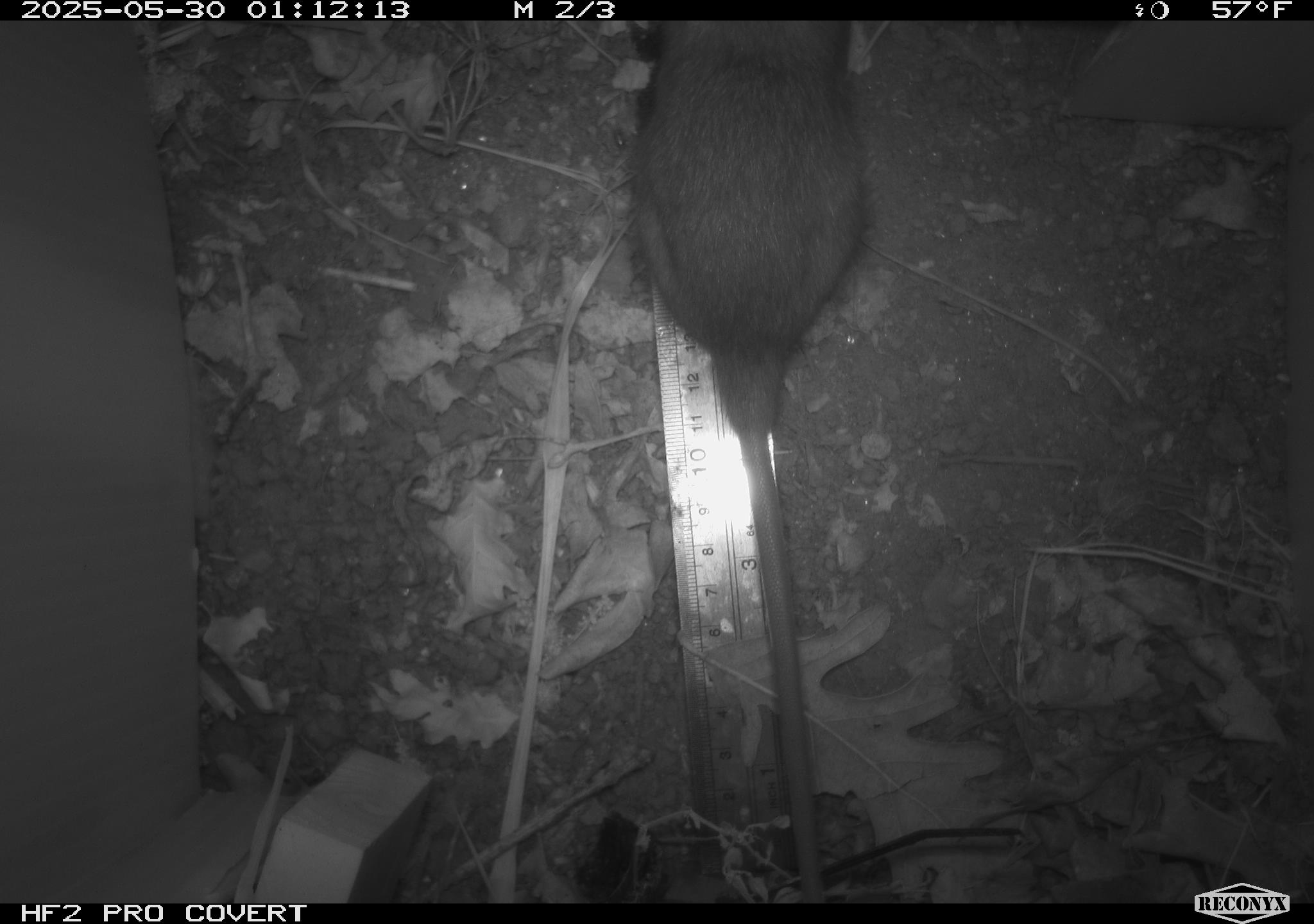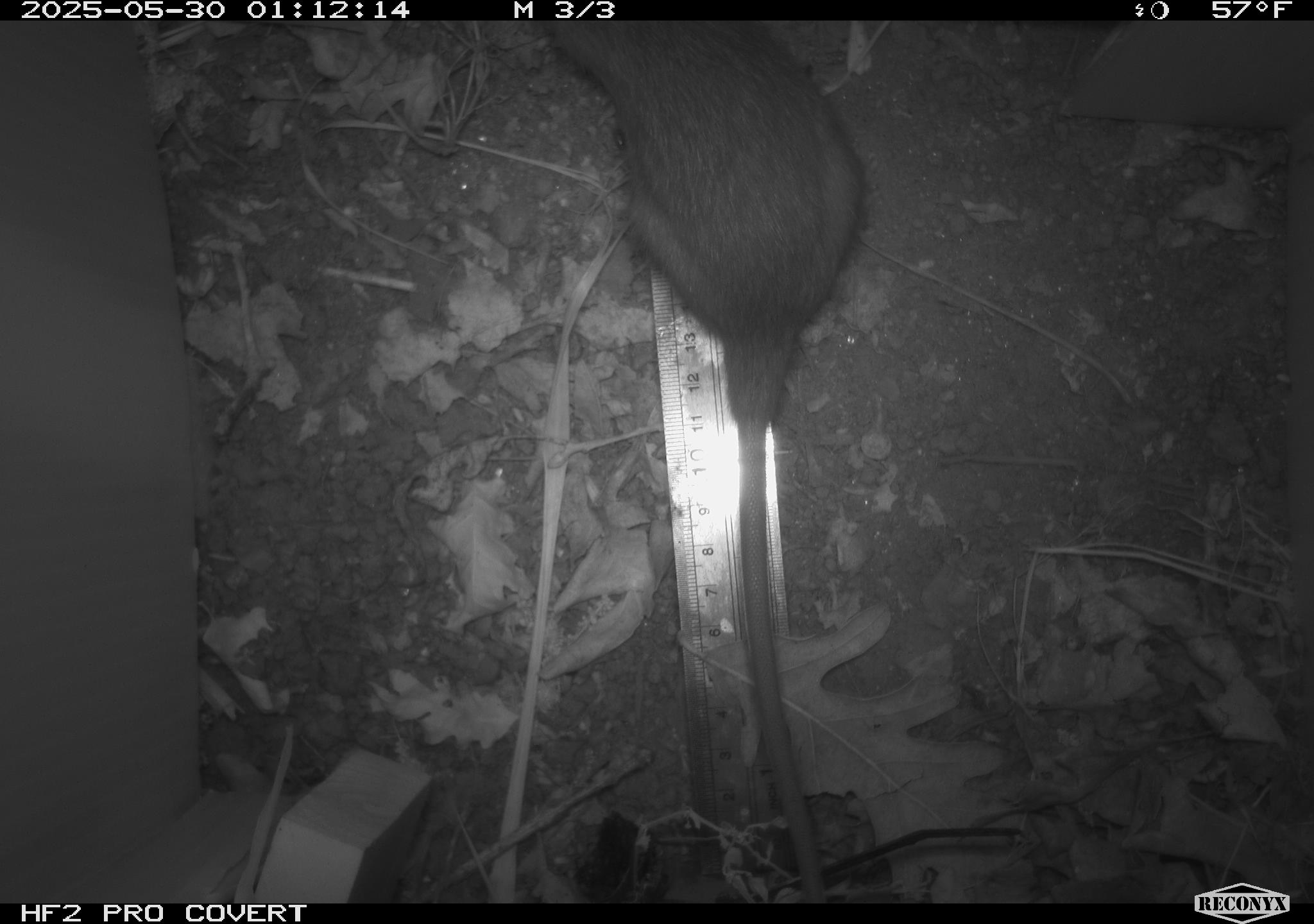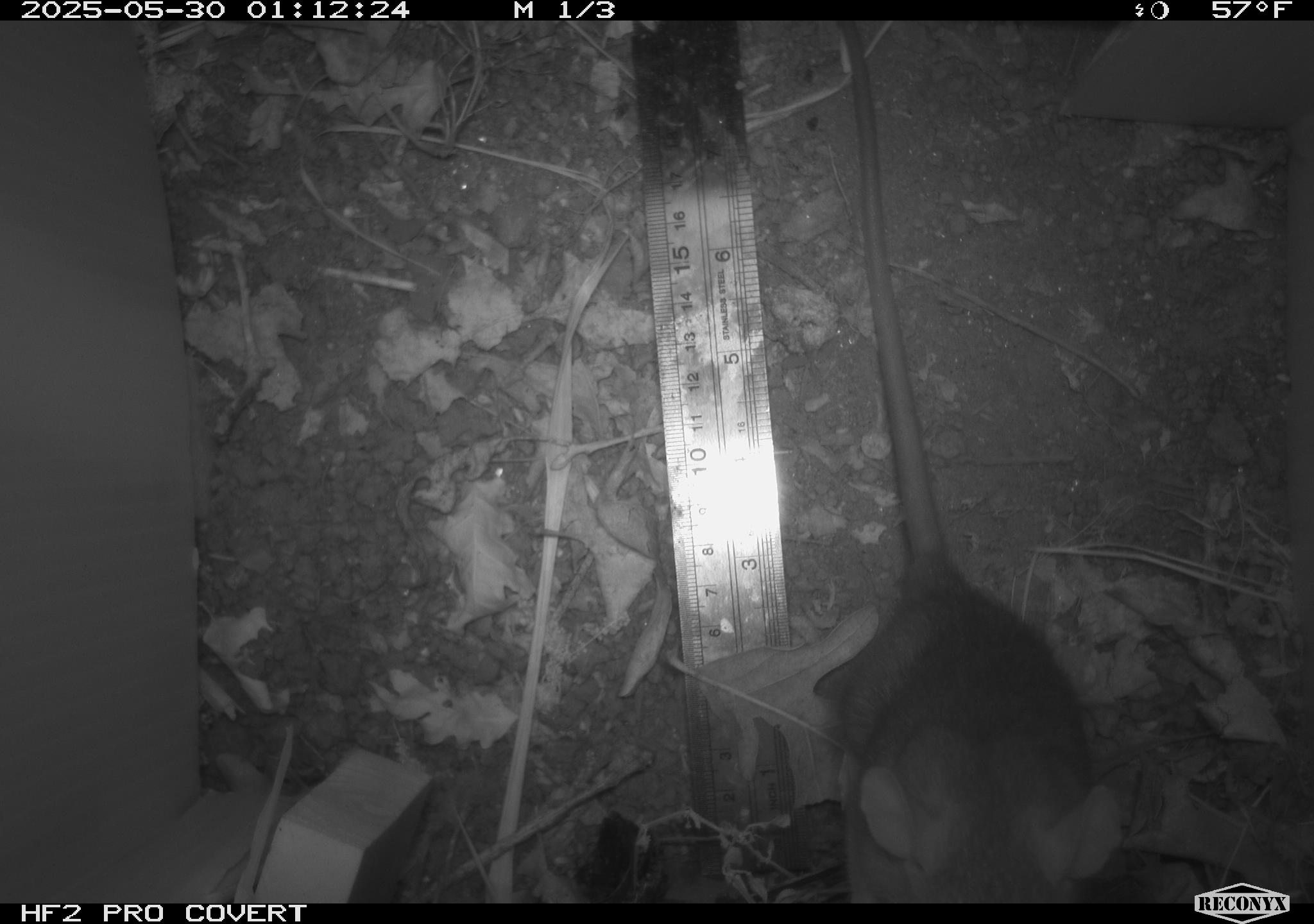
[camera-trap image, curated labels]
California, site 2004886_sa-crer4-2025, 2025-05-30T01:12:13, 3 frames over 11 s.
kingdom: Animalia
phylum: Chordata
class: Mammalia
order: Rodentia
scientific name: Rodentia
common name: rodent